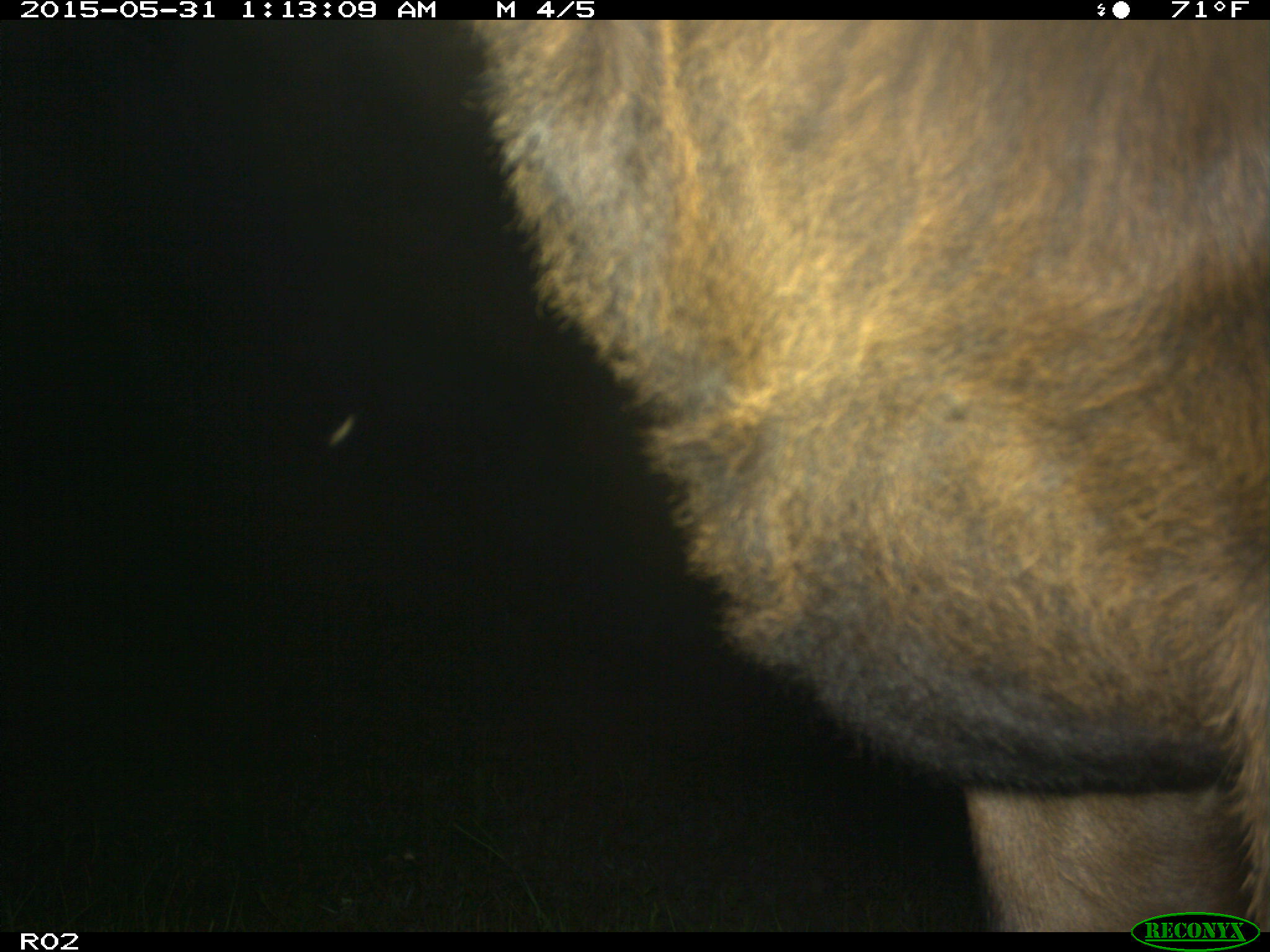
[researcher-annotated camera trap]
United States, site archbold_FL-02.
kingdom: Animalia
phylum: Chordata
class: Mammalia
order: Artiodactyla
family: Bovidae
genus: Bos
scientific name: Bos taurus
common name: domestic cow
Bos taurus (domestic cow).